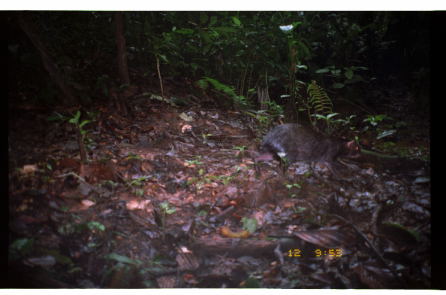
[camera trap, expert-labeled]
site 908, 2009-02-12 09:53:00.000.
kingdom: Animalia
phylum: Chordata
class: Mammalia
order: Rodentia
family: Dasyproctidae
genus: Dasyprocta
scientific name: Dasyprocta fuliginosa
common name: black agouti